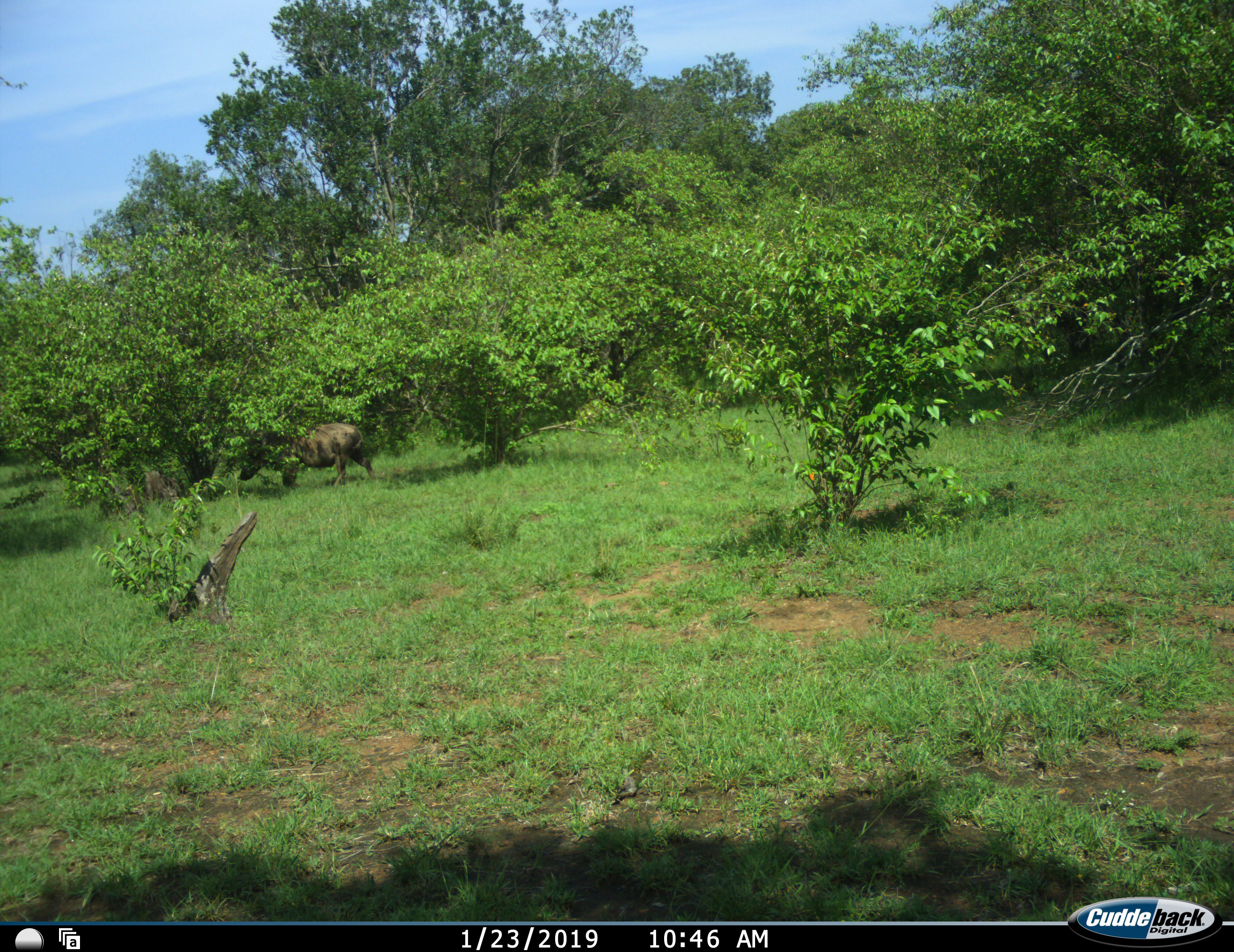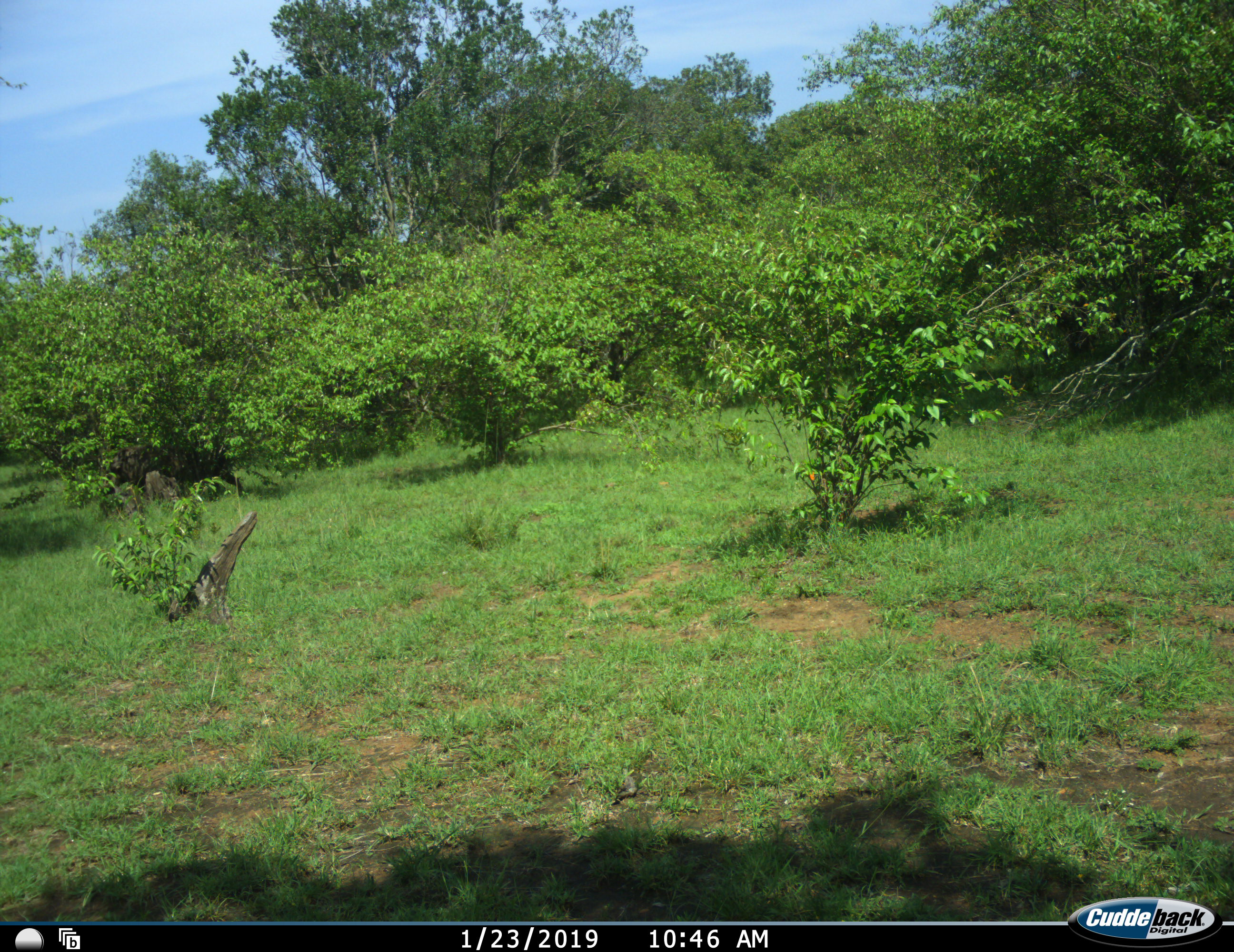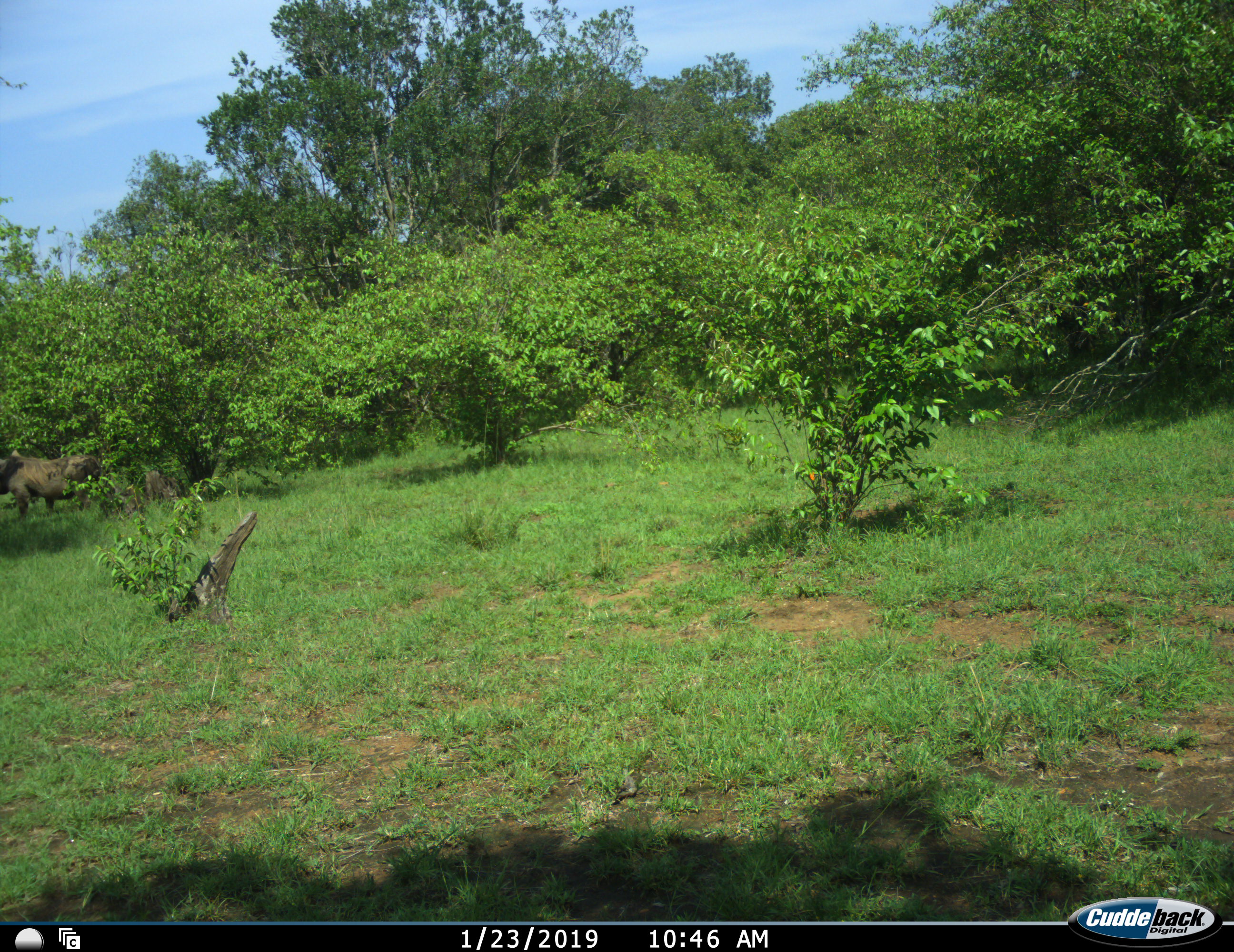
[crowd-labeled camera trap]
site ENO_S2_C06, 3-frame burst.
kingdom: Animalia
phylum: Chordata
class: Mammalia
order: Artiodactyla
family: Suidae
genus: Phacochoerus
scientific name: Phacochoerus africanus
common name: warthog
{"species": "warthog (Phacochoerus africanus)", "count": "1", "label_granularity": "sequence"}